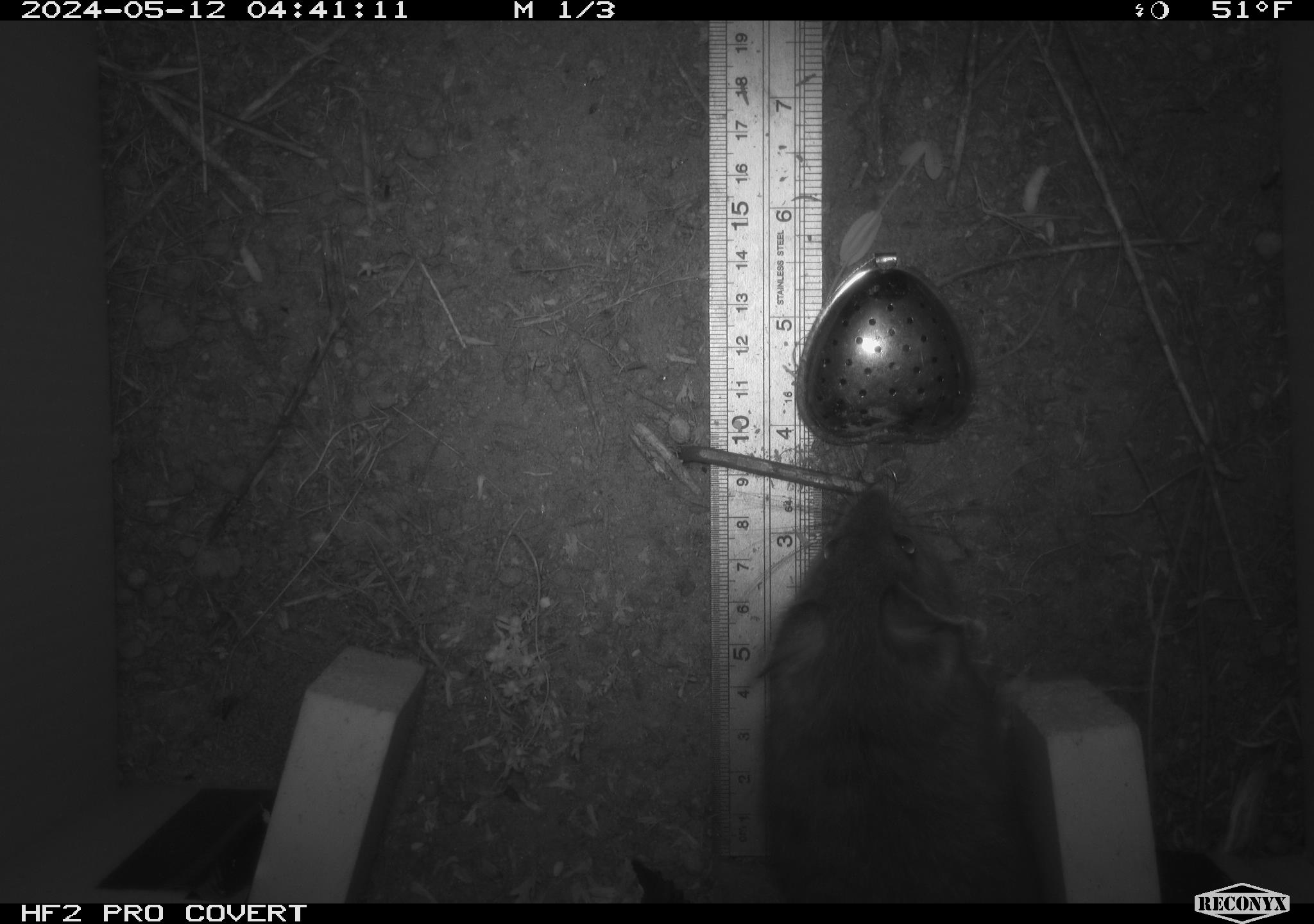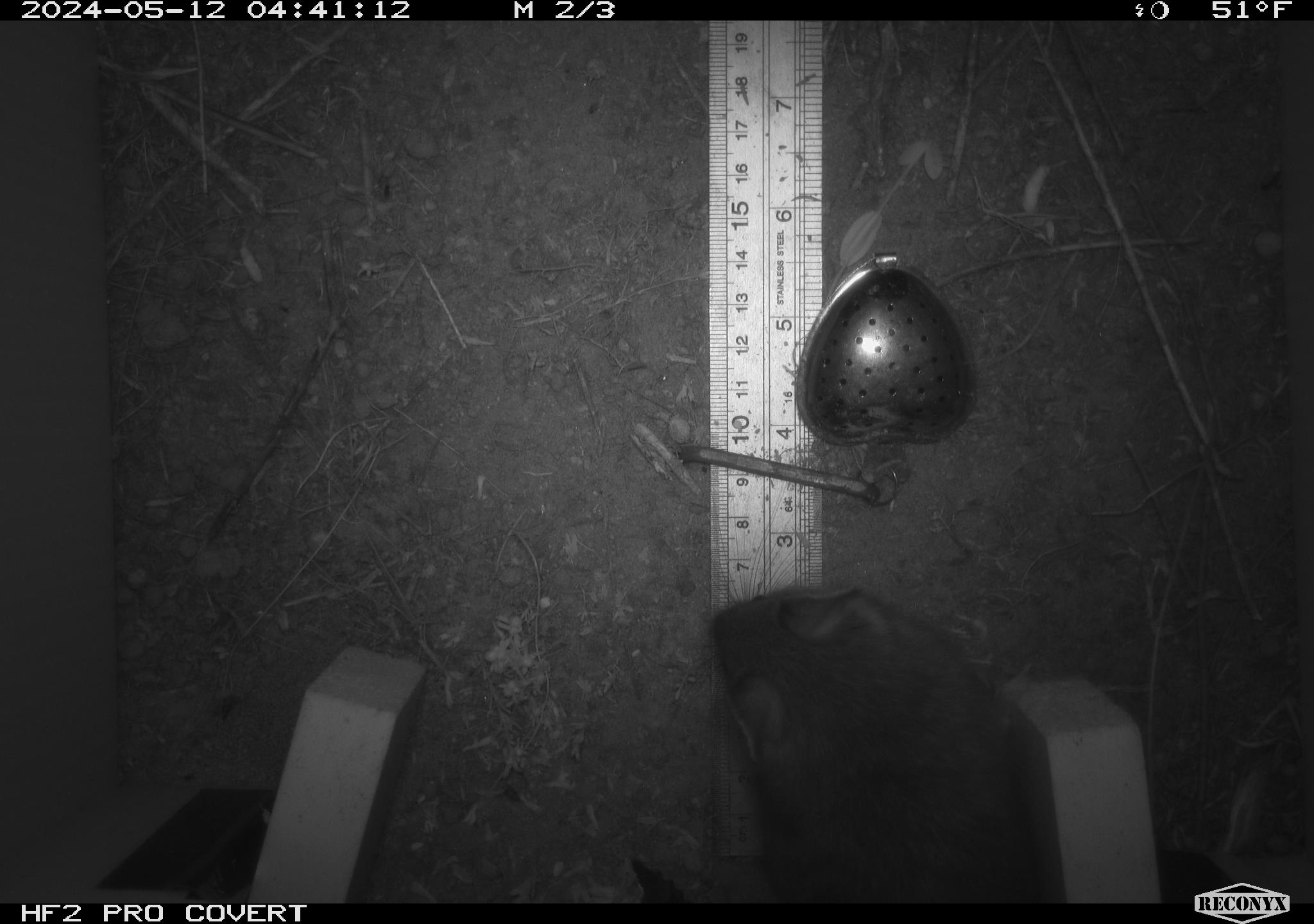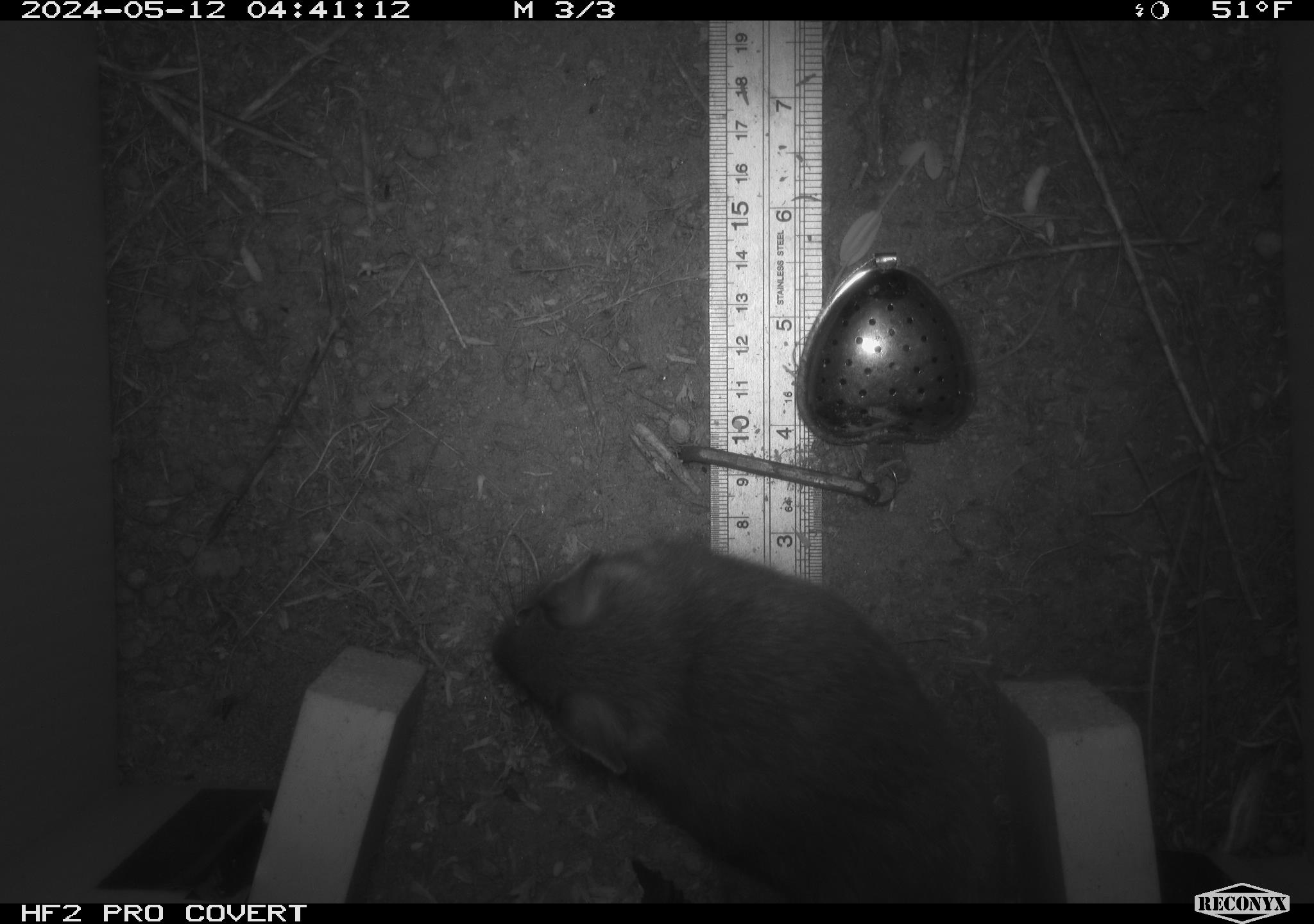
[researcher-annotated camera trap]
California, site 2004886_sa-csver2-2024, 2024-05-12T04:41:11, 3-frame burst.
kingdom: Animalia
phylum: Chordata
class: Mammalia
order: Rodentia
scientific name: Rodentia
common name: rodent